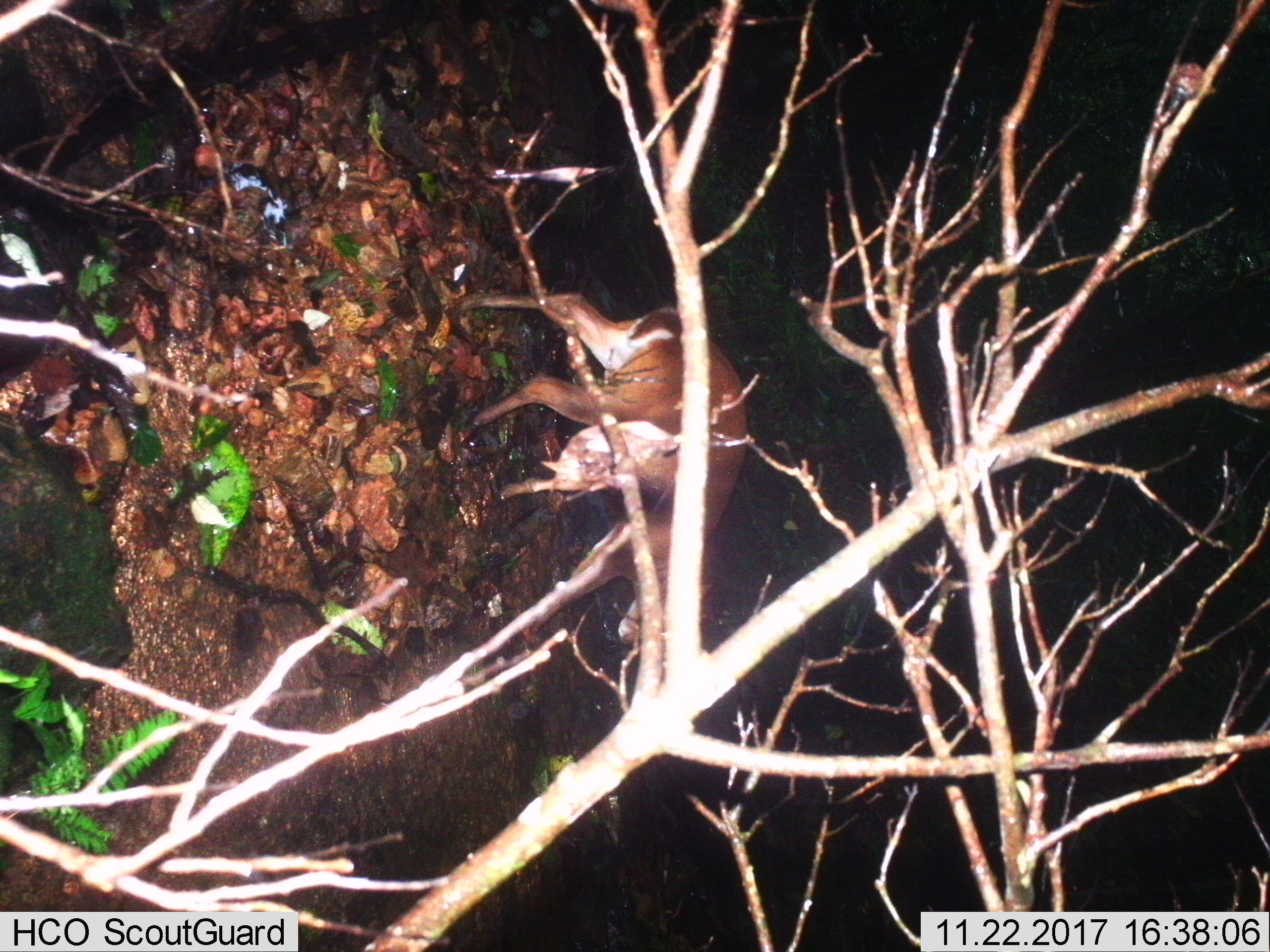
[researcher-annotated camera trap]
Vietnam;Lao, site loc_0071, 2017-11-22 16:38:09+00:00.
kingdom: Animalia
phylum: Chordata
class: Mammalia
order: Artiodactyla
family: Cervidae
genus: Muntiacus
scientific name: Muntiacus vuquangensis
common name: large-antlered muntjac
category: large antlered muntjac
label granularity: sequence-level